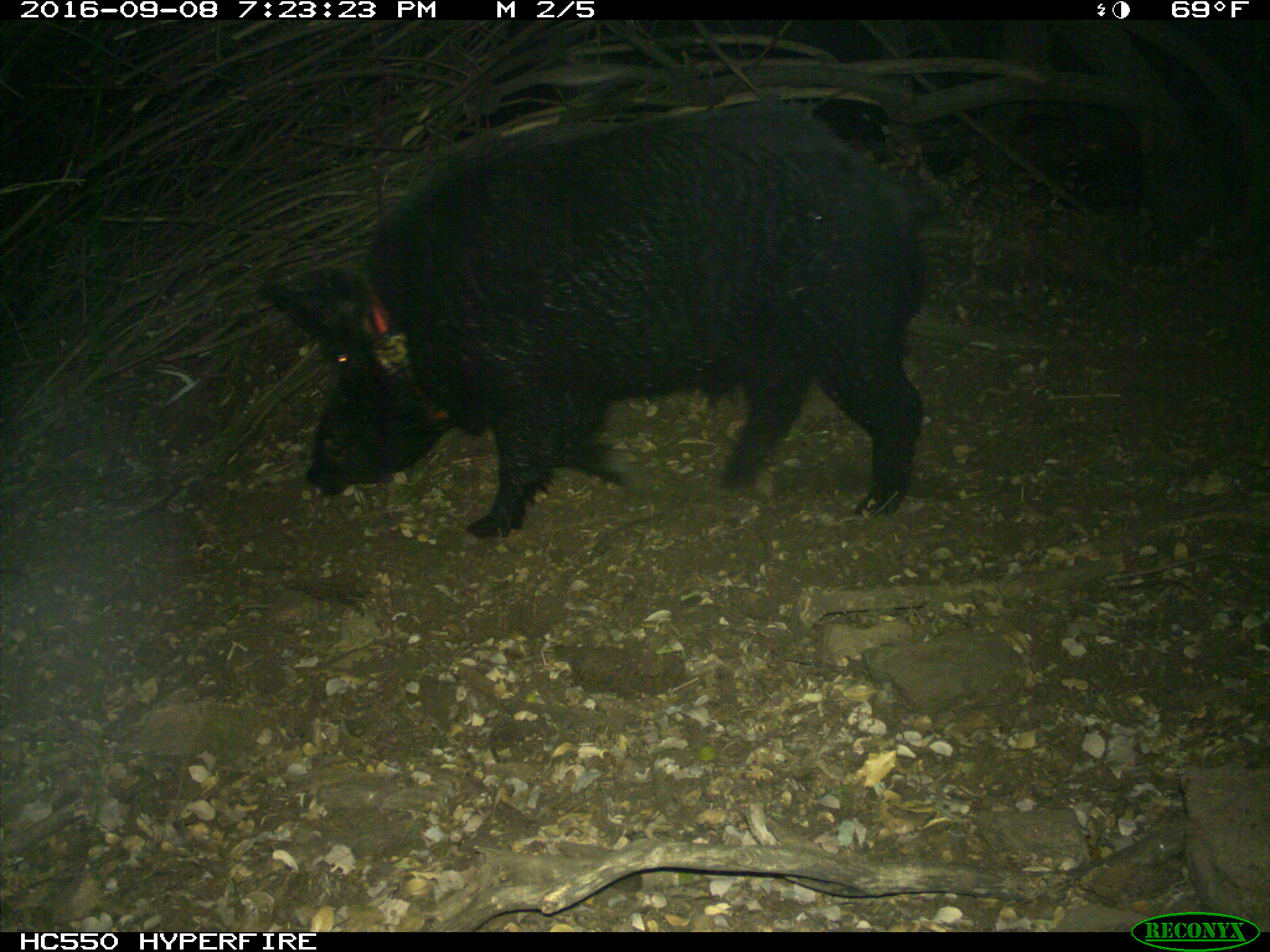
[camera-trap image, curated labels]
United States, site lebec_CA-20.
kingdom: Animalia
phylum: Chordata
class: Mammalia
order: Artiodactyla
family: Suidae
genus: Sus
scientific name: Sus scrofa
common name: wild boar